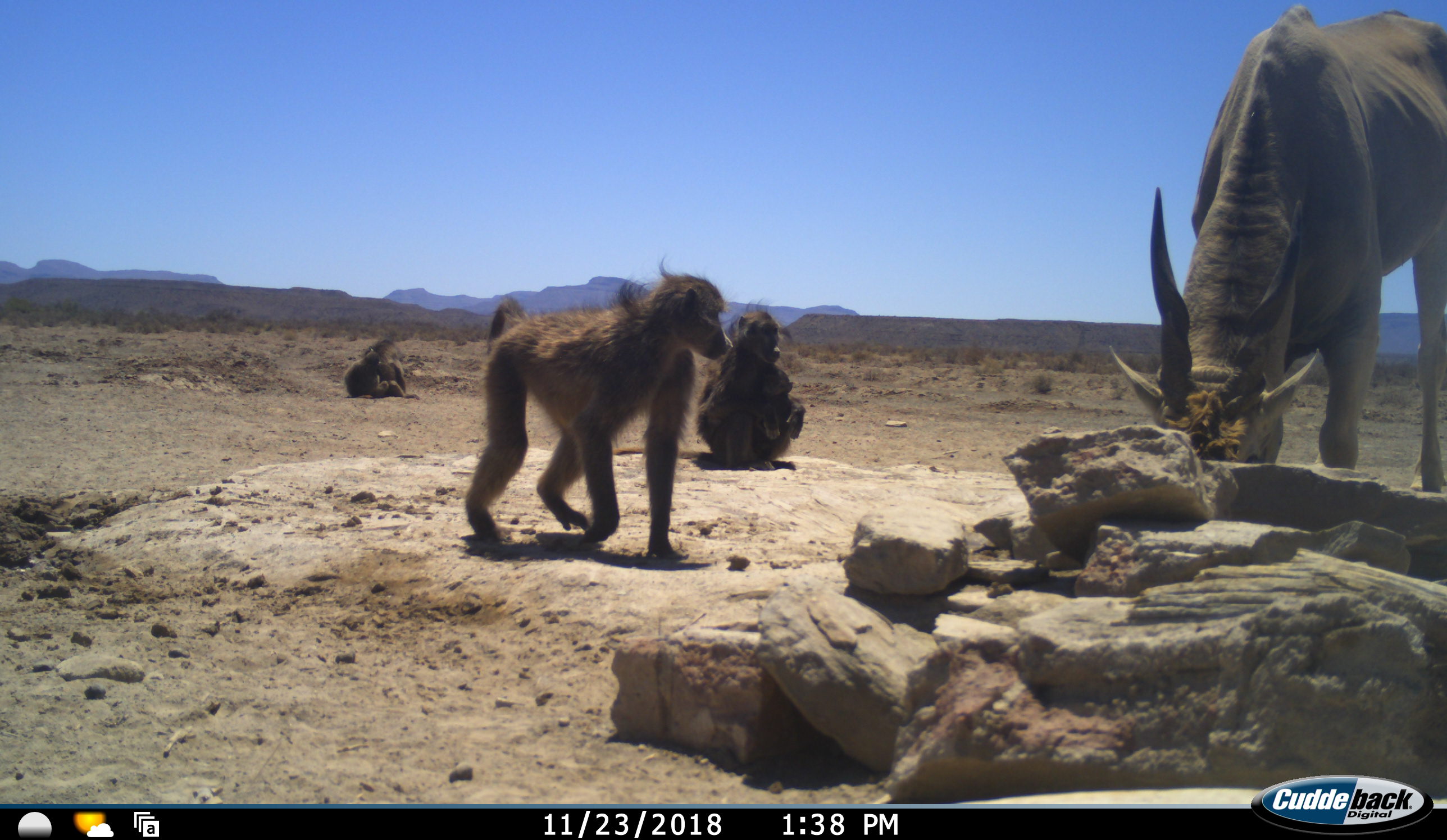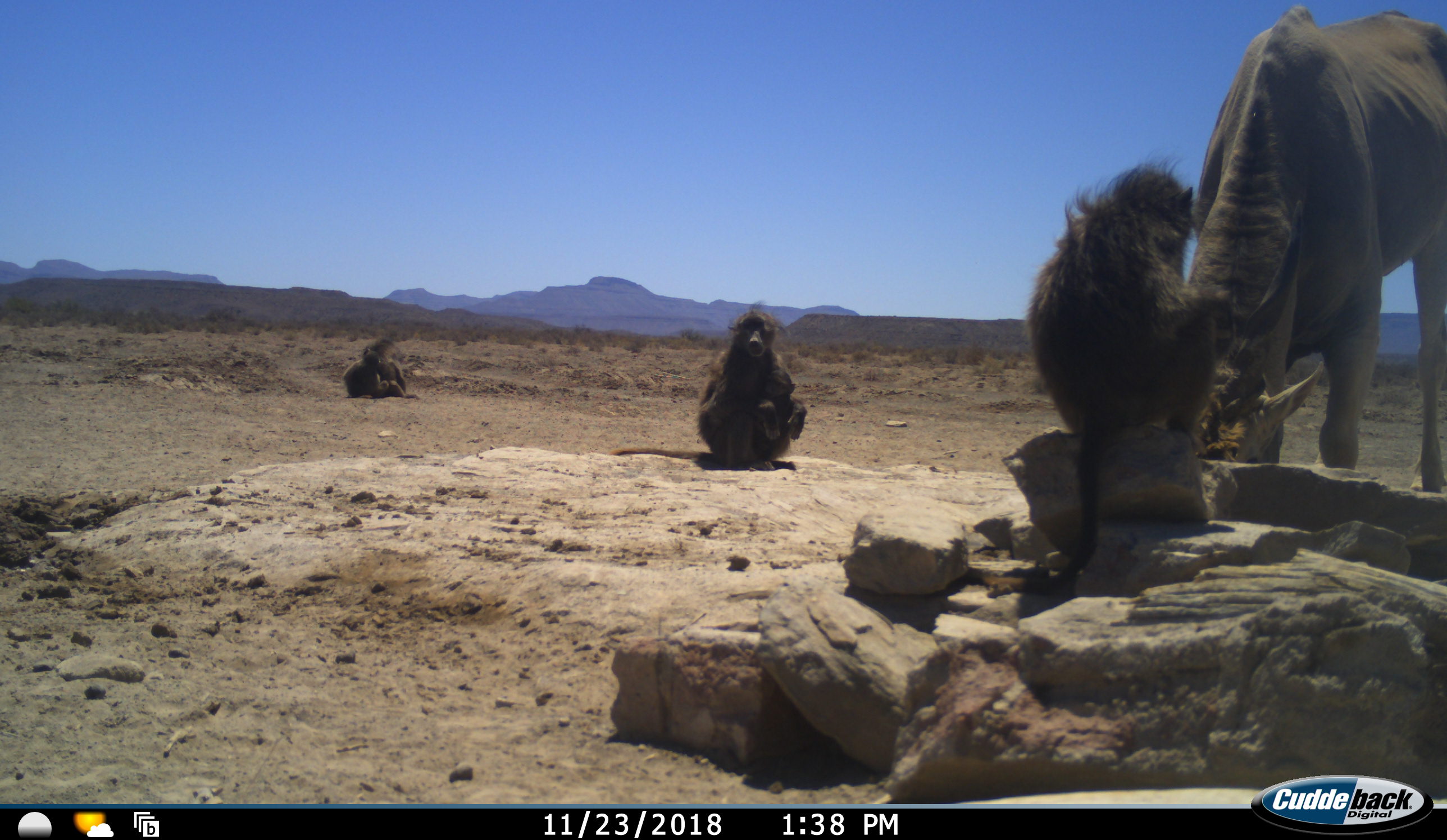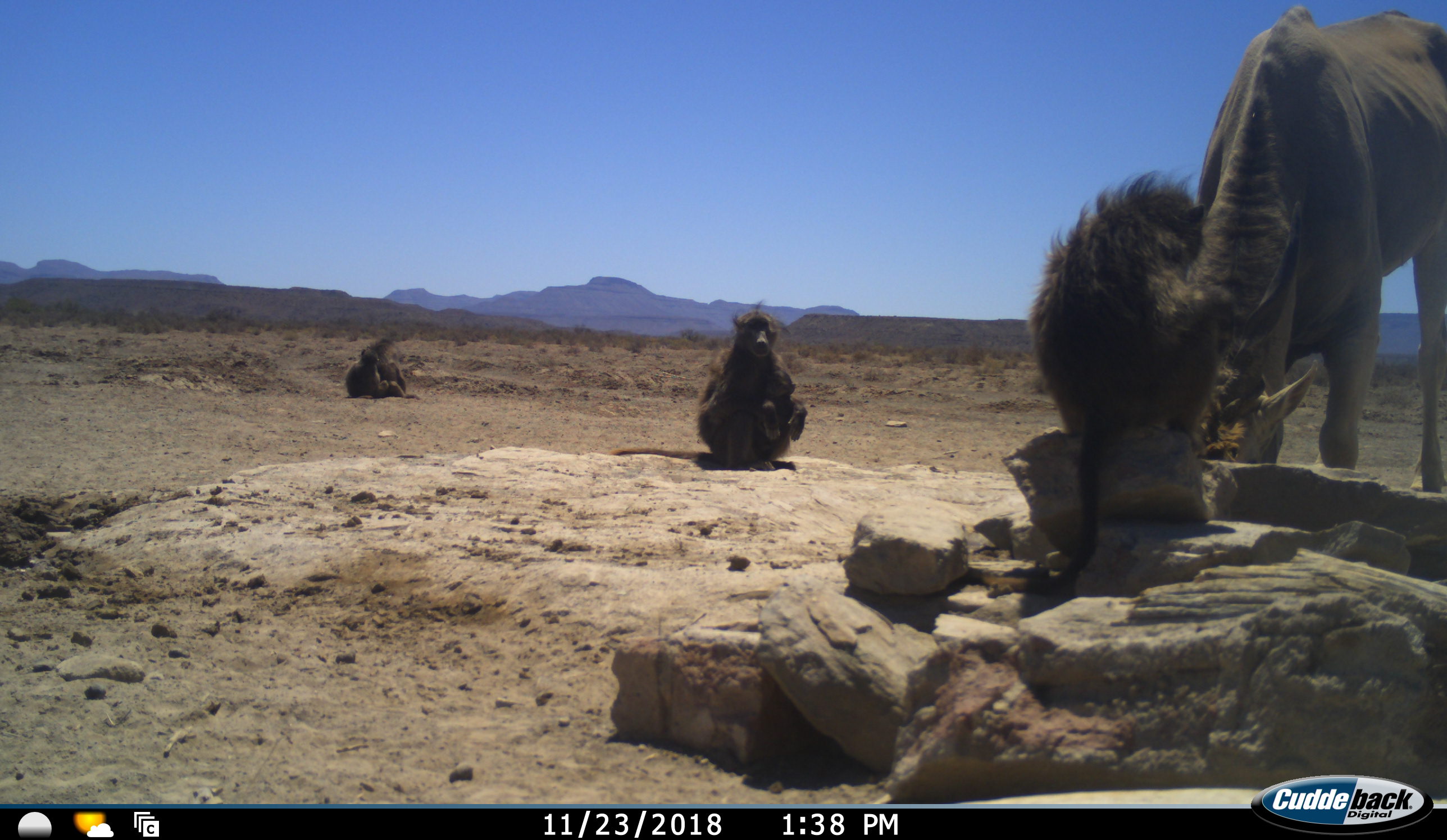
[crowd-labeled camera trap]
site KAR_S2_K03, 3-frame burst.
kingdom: Animalia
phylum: Chordata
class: Mammalia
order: Primates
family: Cercopithecidae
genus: Papio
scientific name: Papio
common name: baboon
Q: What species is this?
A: Baboon (Papio).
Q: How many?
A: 4.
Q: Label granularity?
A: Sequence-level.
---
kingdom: Animalia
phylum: Chordata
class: Mammalia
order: Artiodactyla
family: Bovidae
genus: Tragelaphus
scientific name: Tragelaphus oryx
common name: eland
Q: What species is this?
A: Eland (Tragelaphus oryx).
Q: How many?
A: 1.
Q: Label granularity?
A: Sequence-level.